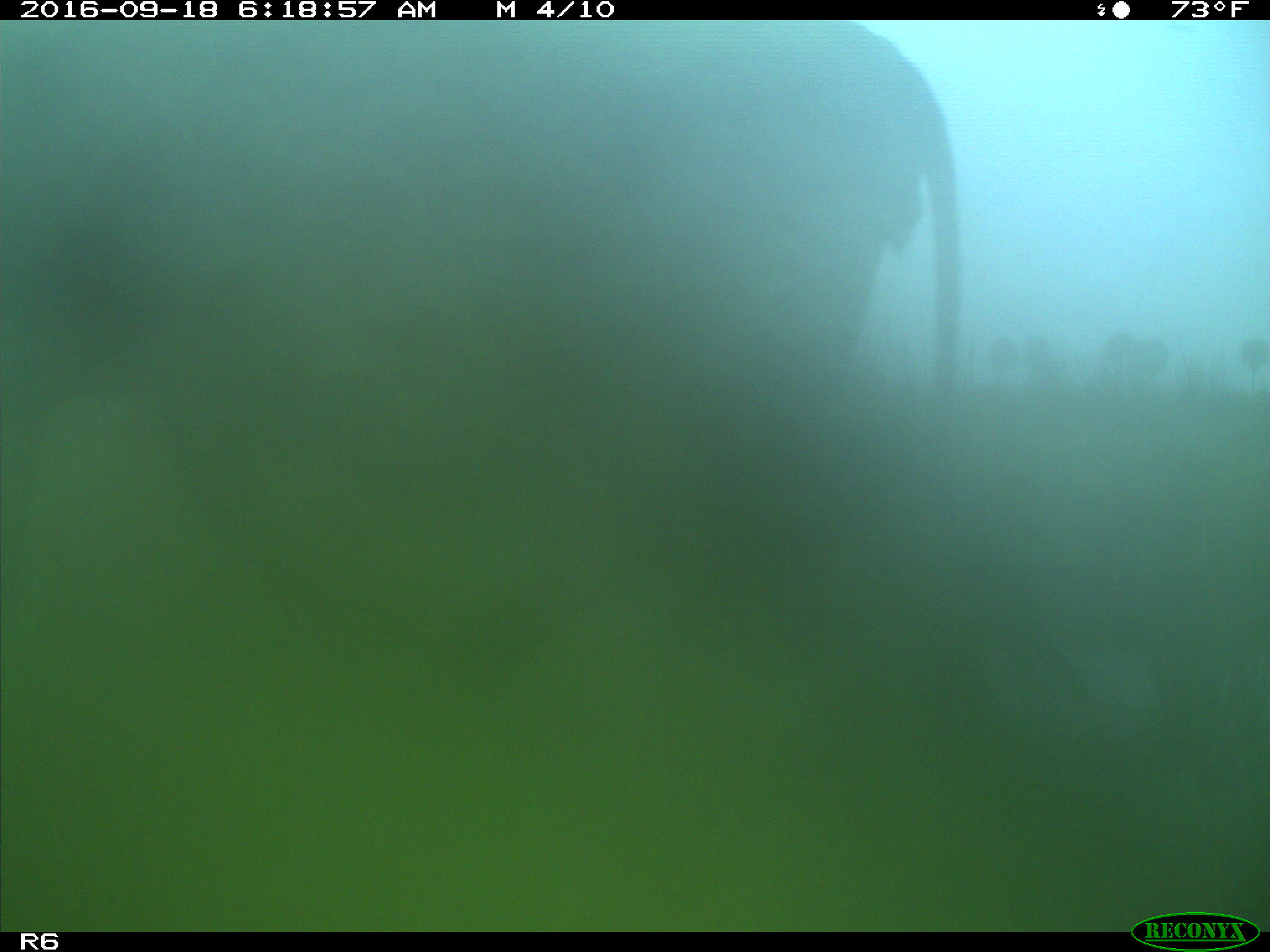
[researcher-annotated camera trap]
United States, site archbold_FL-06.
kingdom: Animalia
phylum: Chordata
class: Mammalia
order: Artiodactyla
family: Bovidae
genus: Bos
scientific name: Bos taurus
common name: domestic cow